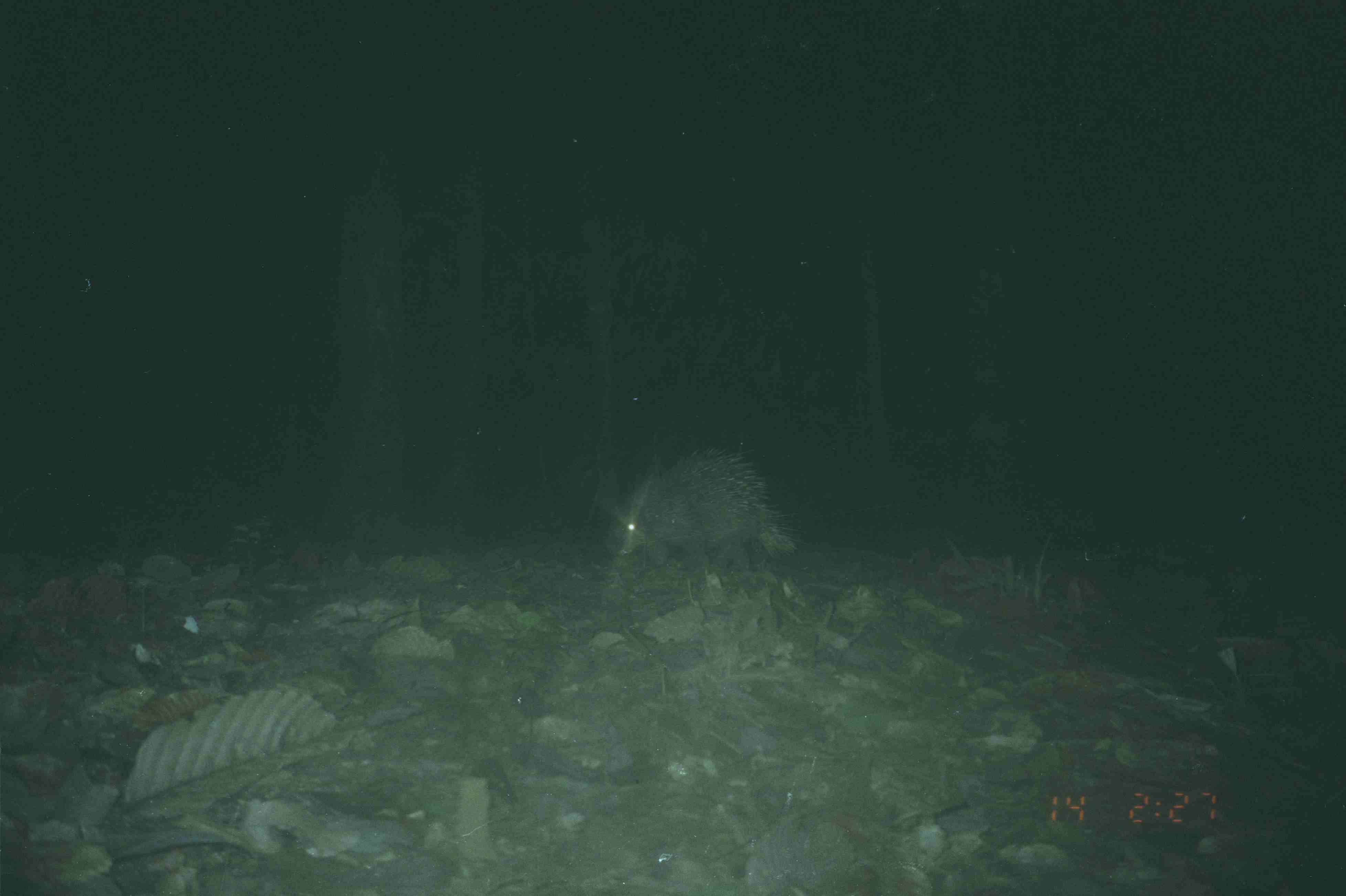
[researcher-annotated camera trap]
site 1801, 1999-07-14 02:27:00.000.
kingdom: Animalia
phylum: Chordata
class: Mammalia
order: Rodentia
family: Hystricidae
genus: Hystrix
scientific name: Hystrix brachyura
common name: east asian porcupine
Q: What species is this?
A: Hystrix brachyura (east asian porcupine).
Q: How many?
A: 1.